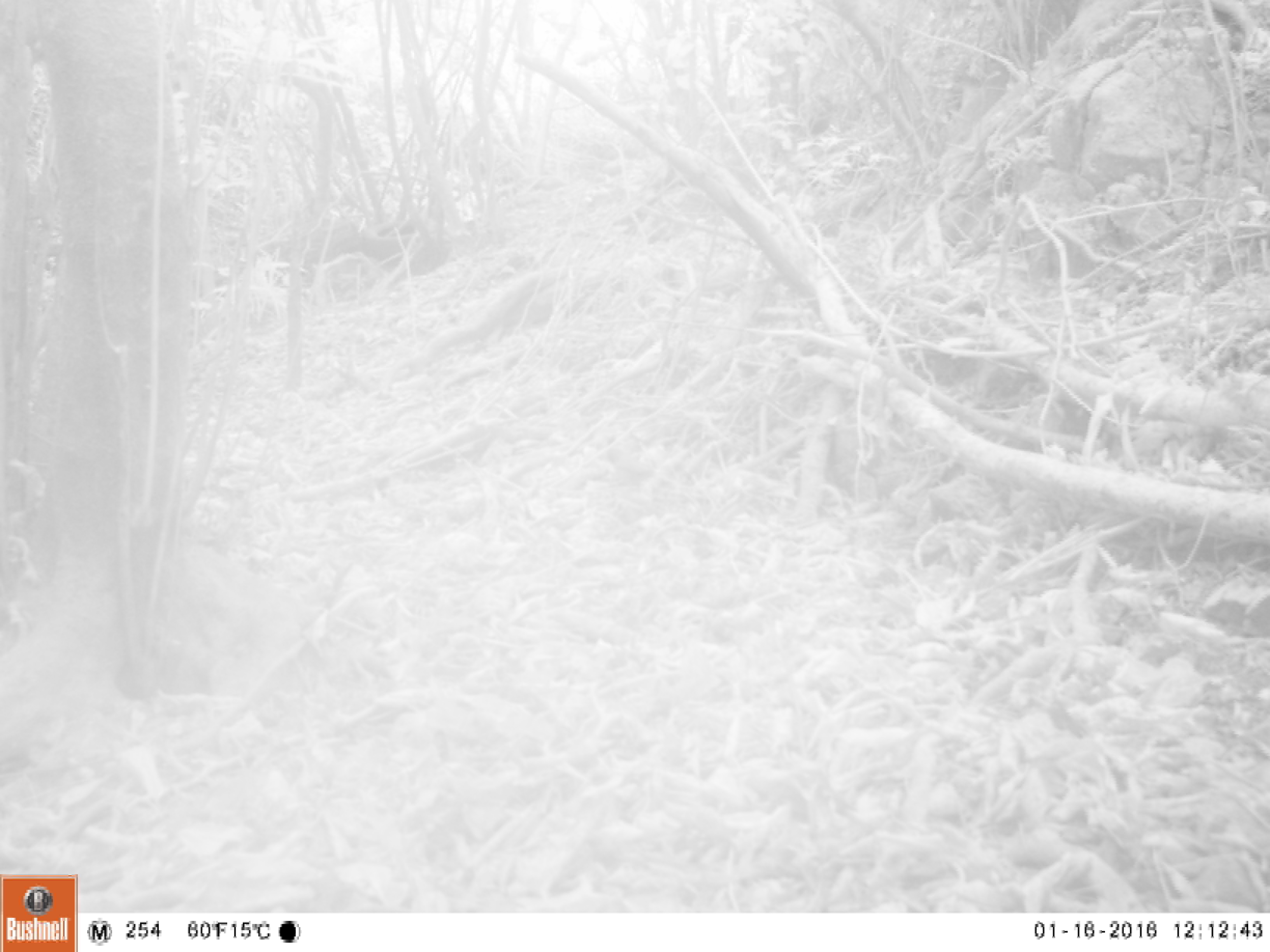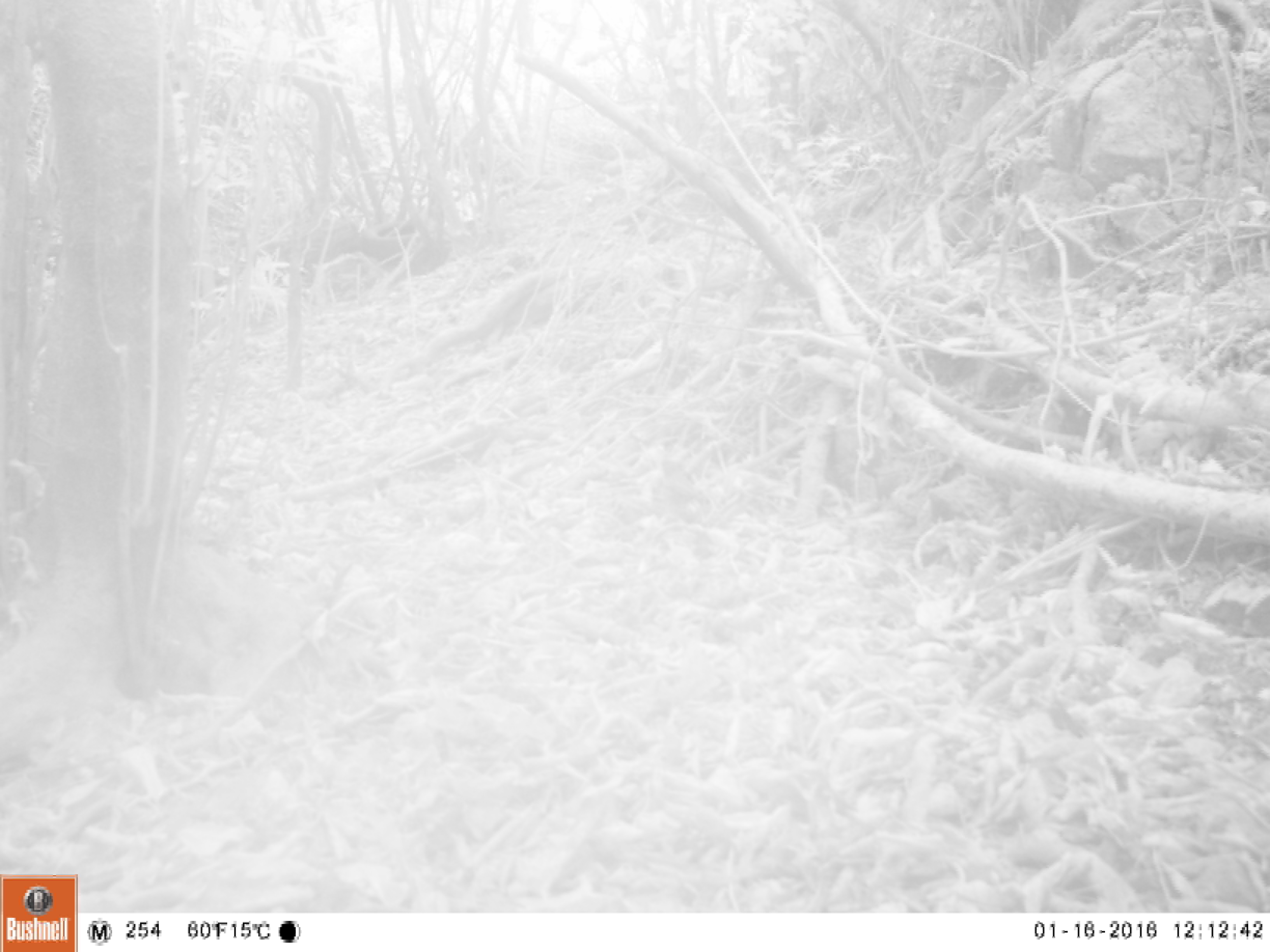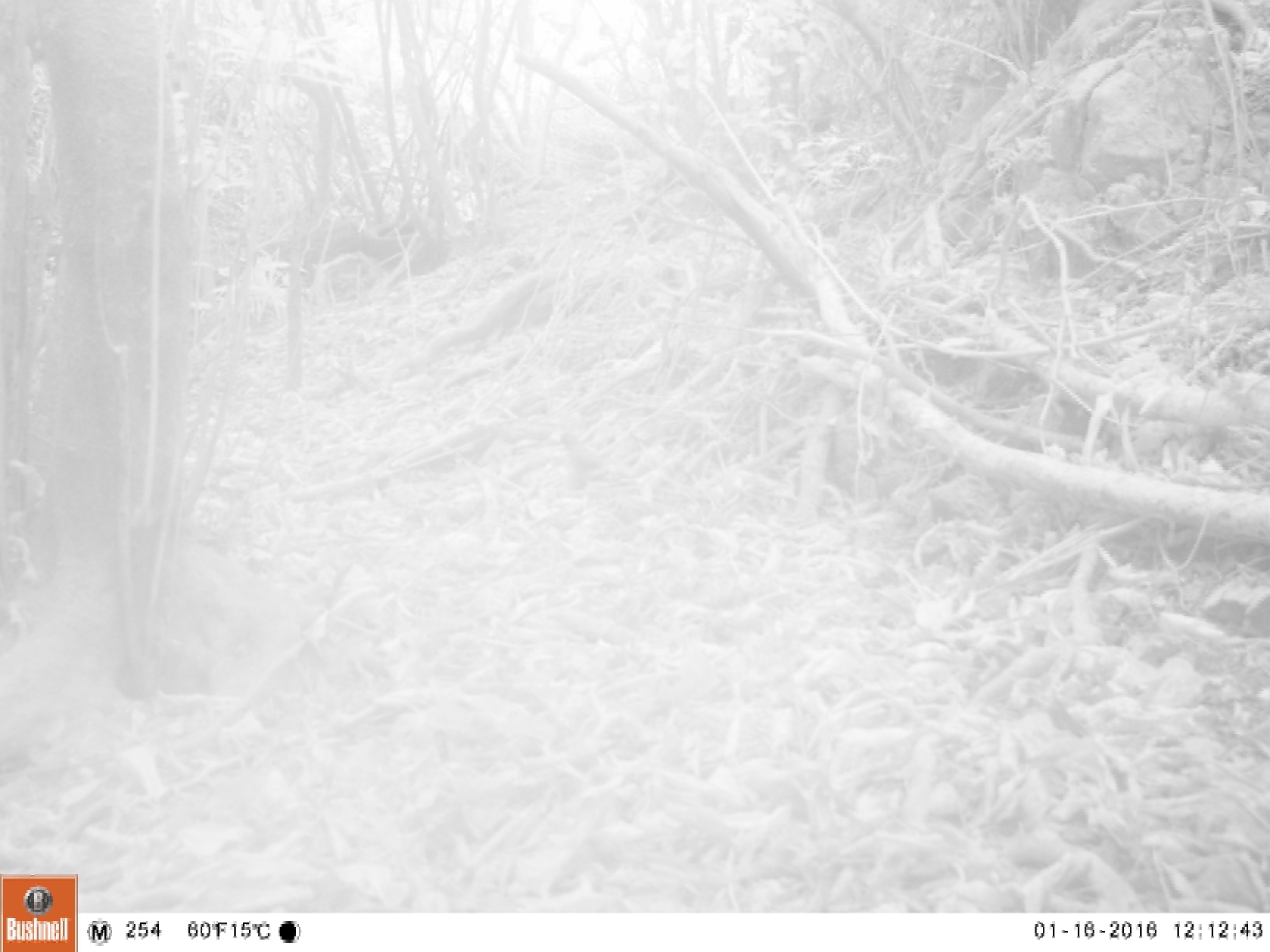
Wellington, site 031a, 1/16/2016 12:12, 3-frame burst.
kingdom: Animalia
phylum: Chordata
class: Aves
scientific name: Aves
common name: bird